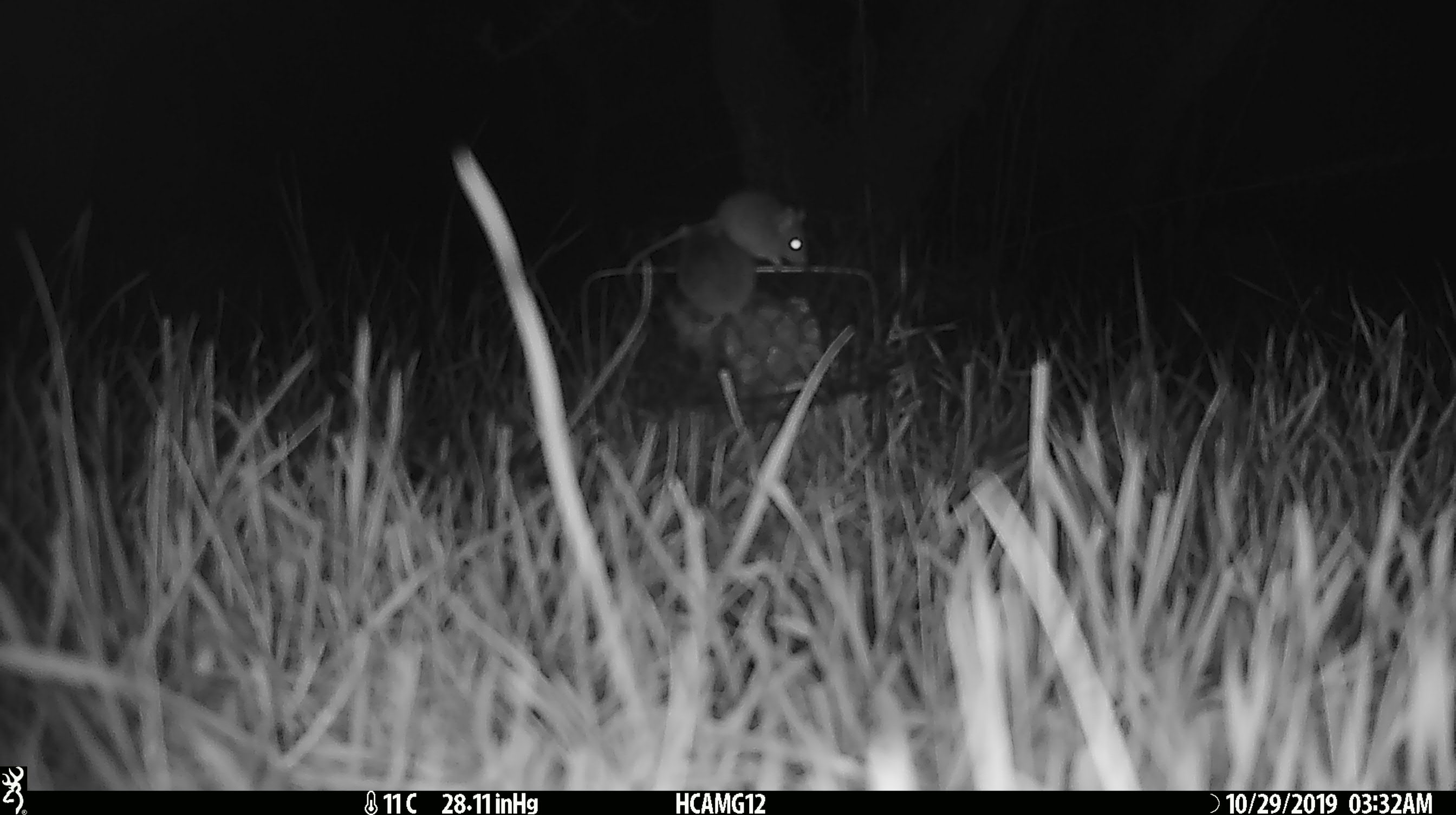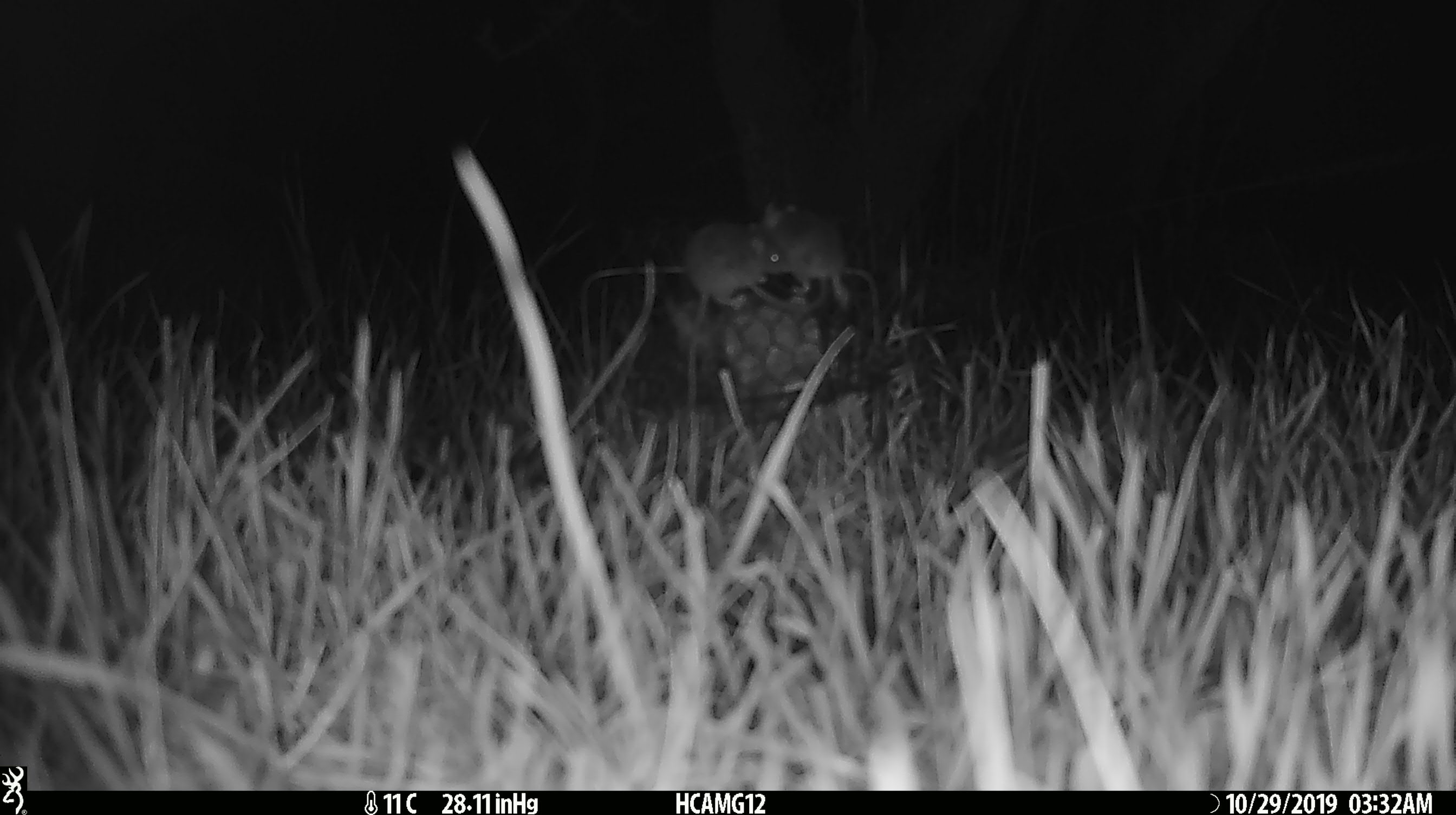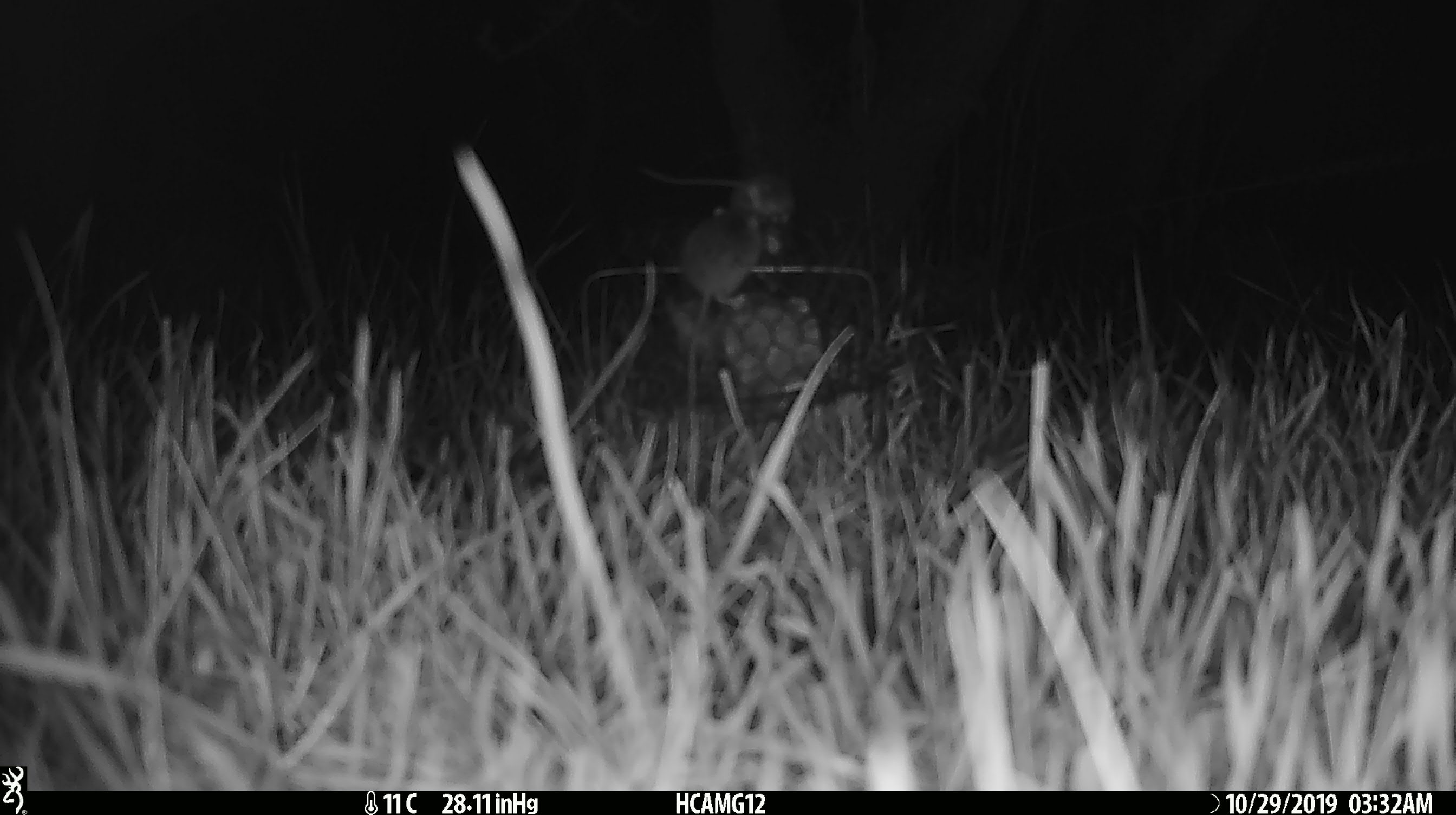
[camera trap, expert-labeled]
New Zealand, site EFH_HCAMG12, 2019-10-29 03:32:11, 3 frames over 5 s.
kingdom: Animalia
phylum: Chordata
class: Mammalia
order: Rodentia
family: Muridae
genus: Mus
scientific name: Mus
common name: mouse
Mouse (Mus).